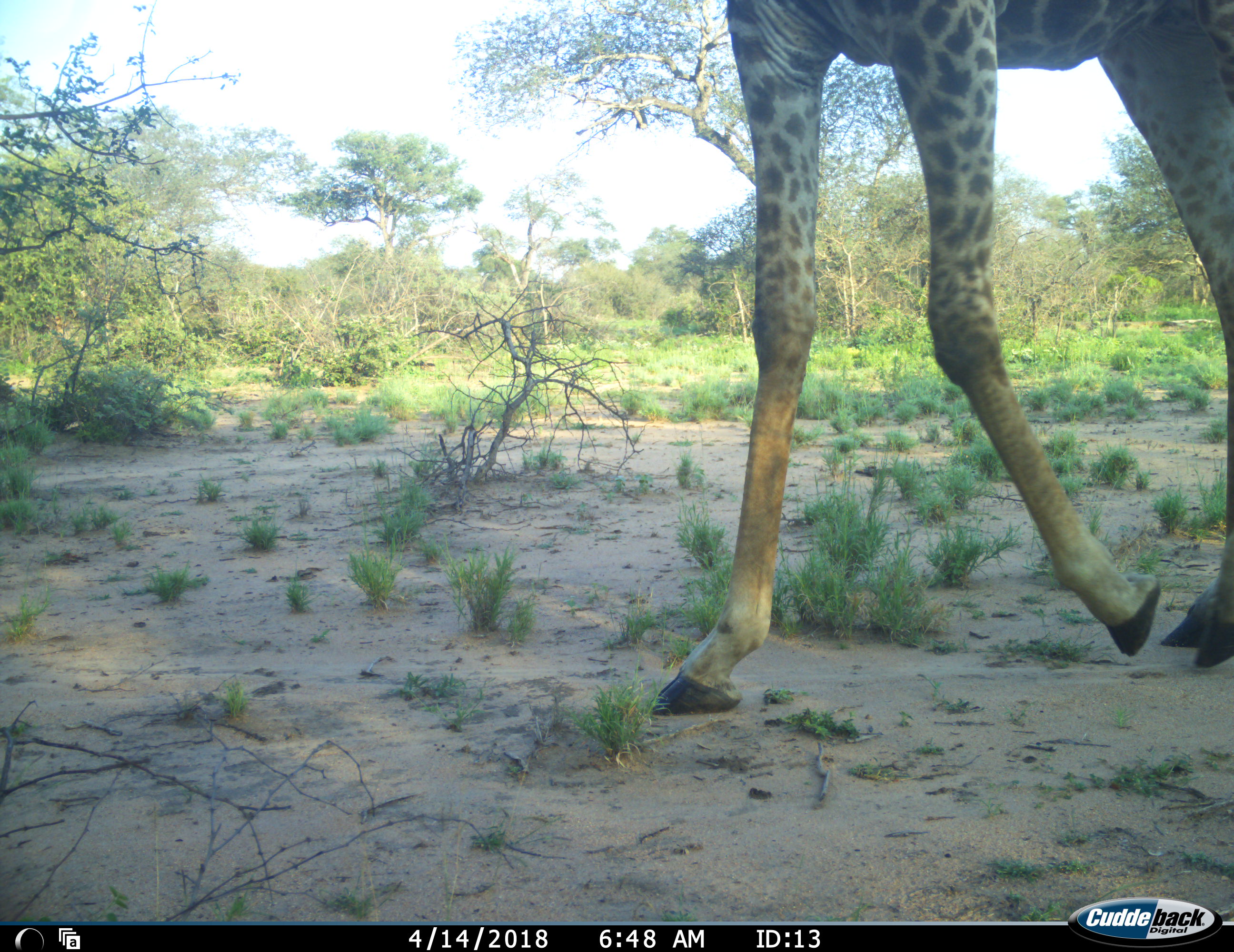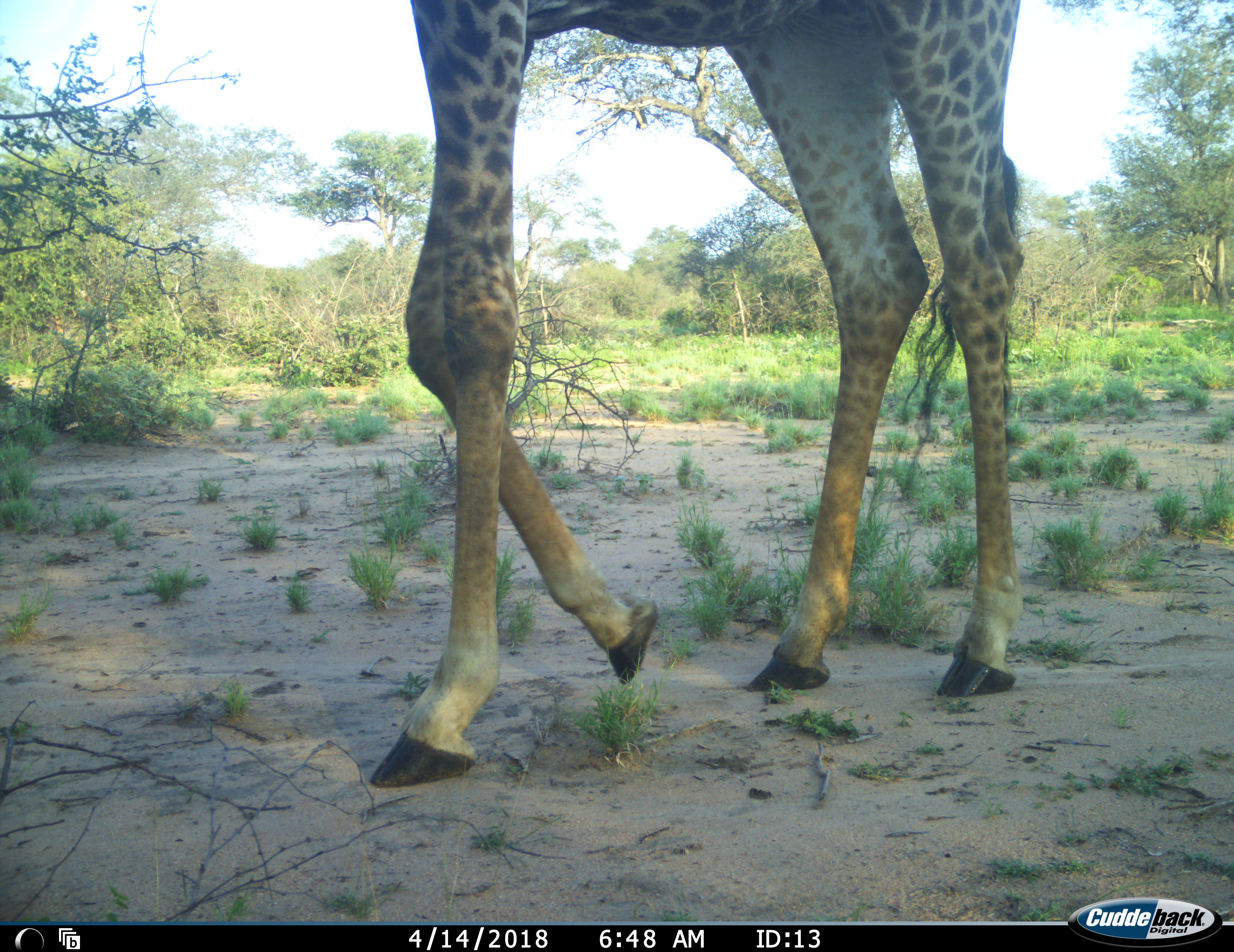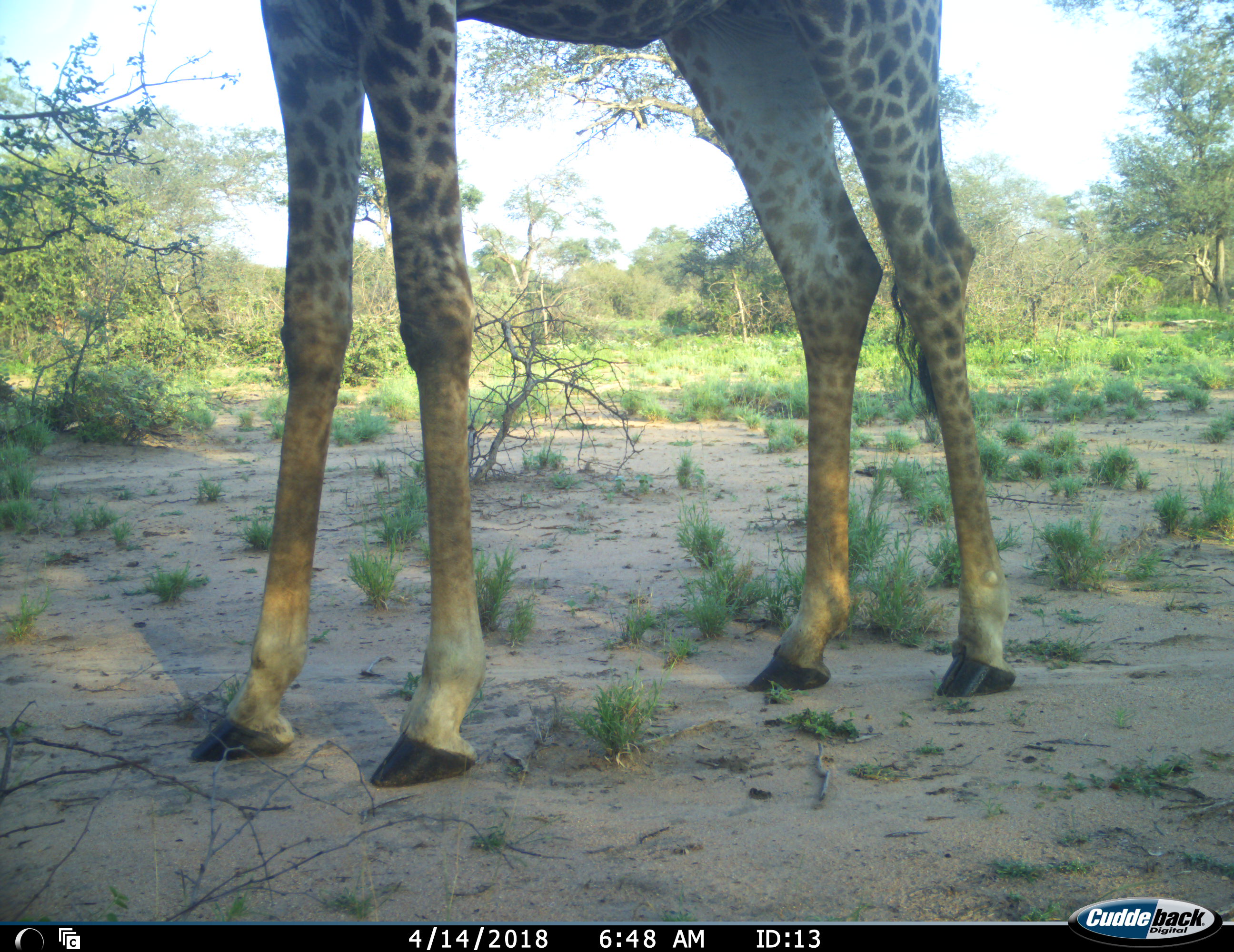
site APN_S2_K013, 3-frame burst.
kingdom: Animalia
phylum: Chordata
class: Mammalia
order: Artiodactyla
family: Giraffidae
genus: Giraffa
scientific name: Giraffa camelopardalis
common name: giraffe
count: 1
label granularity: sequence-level